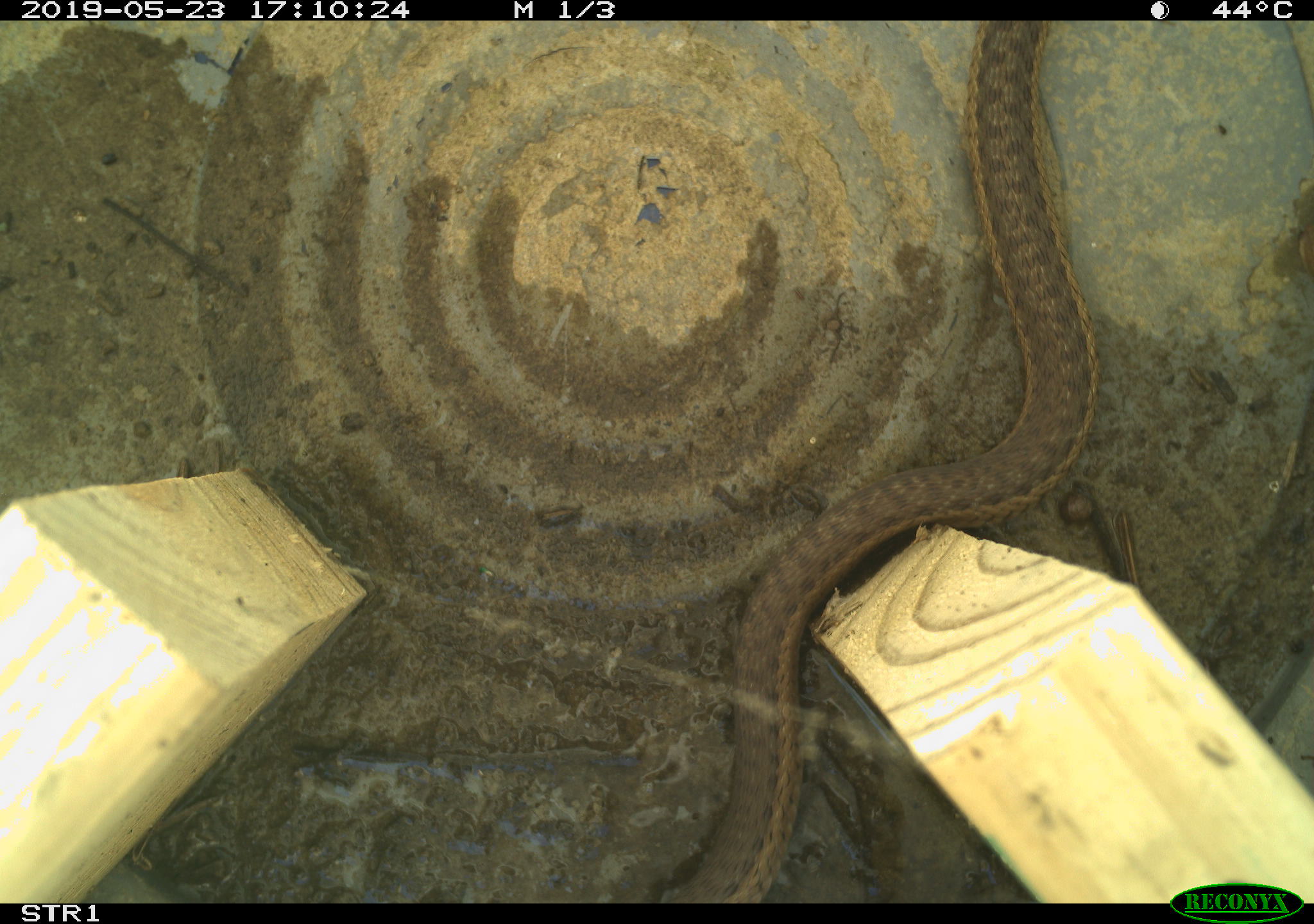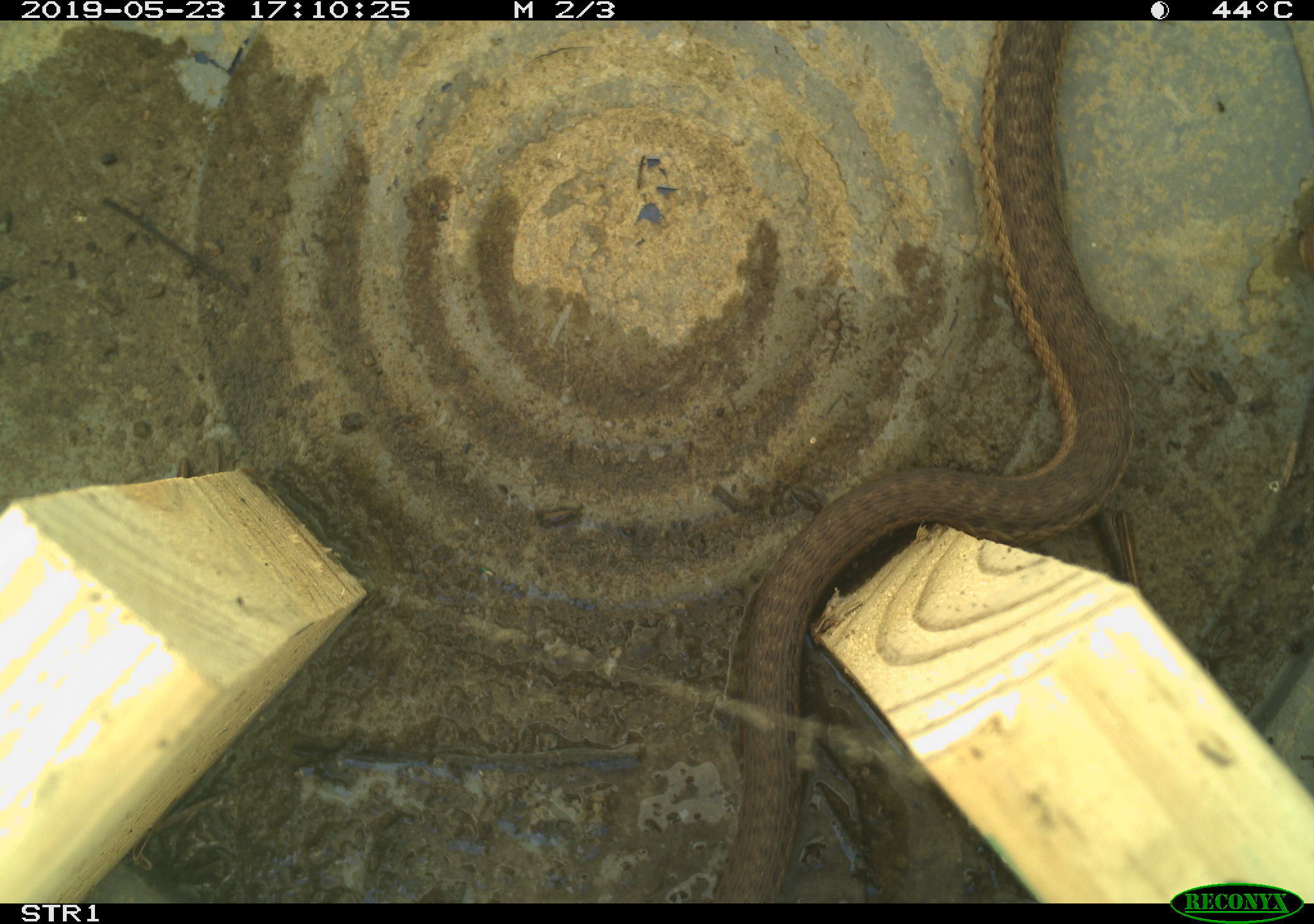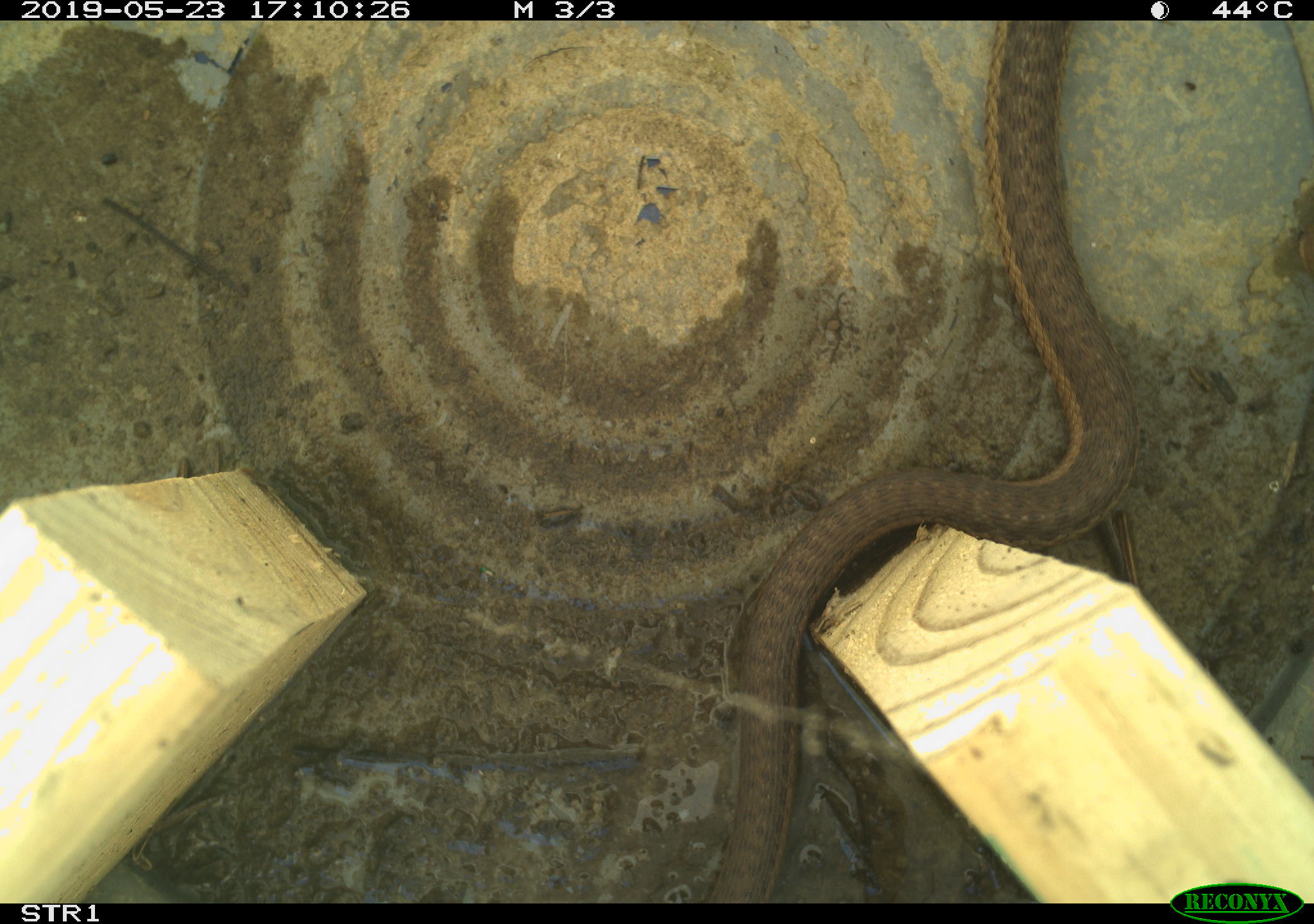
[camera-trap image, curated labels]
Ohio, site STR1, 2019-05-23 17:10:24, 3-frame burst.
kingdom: Animalia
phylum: Chordata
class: Reptilia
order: Squamata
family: Colubridae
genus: Thamnophis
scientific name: Thamnophis sirtalis sirtalis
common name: eastern gartersnake